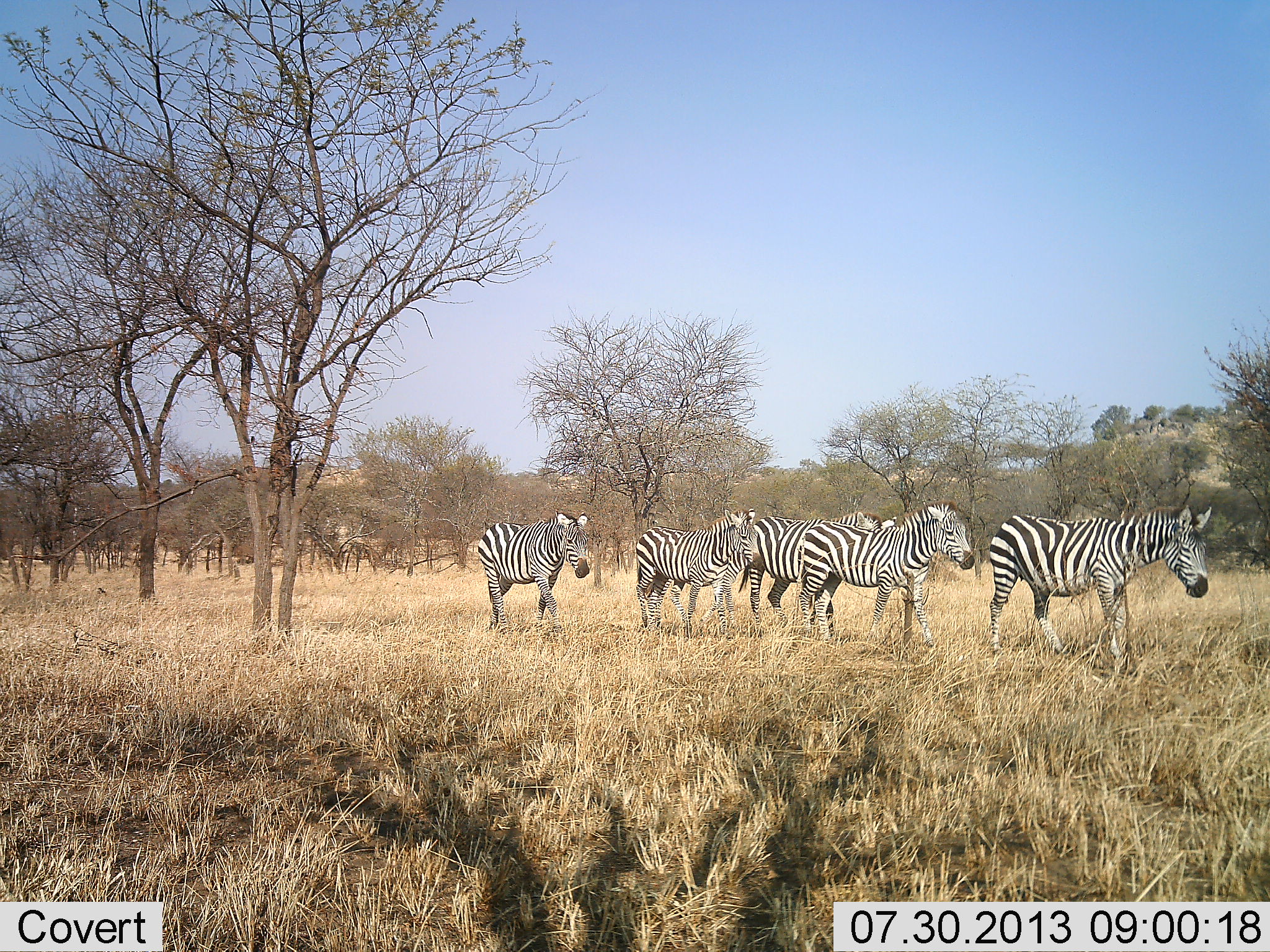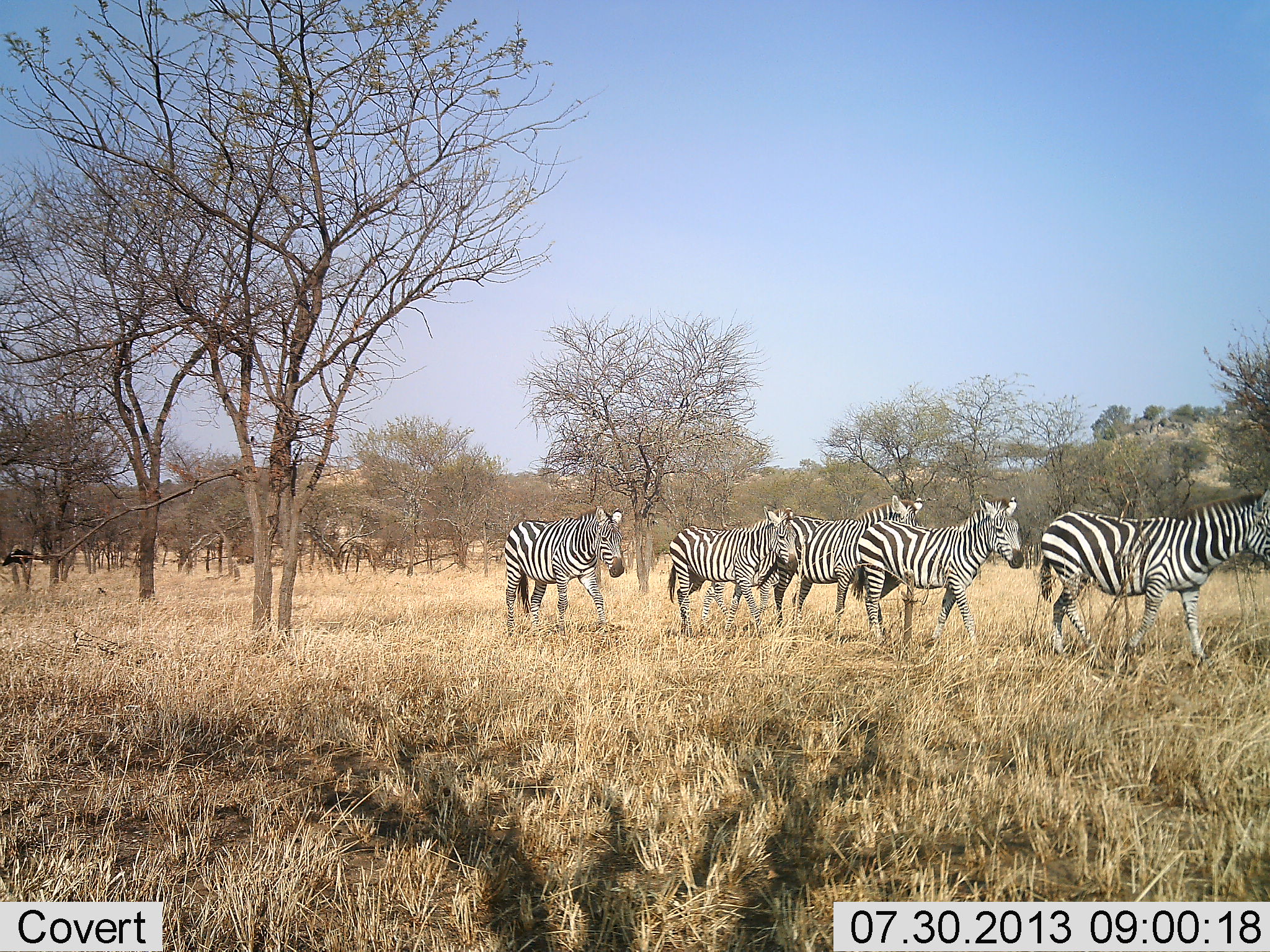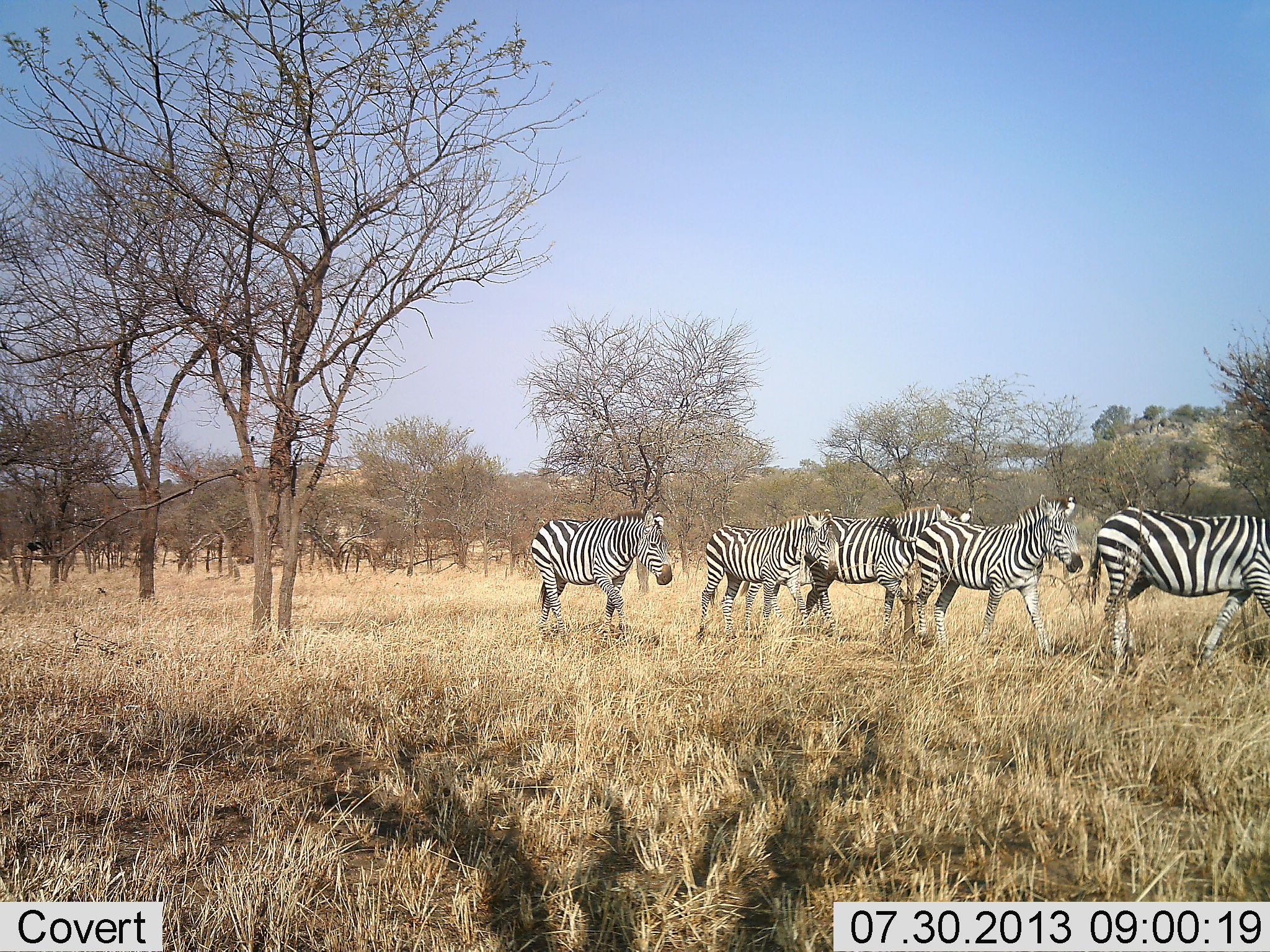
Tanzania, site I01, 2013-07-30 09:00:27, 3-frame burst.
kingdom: Animalia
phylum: Chordata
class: Mammalia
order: Perissodactyla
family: Equidae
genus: Equus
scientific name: Equus quagga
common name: plains zebra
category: zebra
Zebra (plains zebra) (Equus quagga), count 5. Behavior (volunteer vote fractions): standing 9%, resting 0%, moving 97%, interacting 6%. Young present (vote fraction): 3%. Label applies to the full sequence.